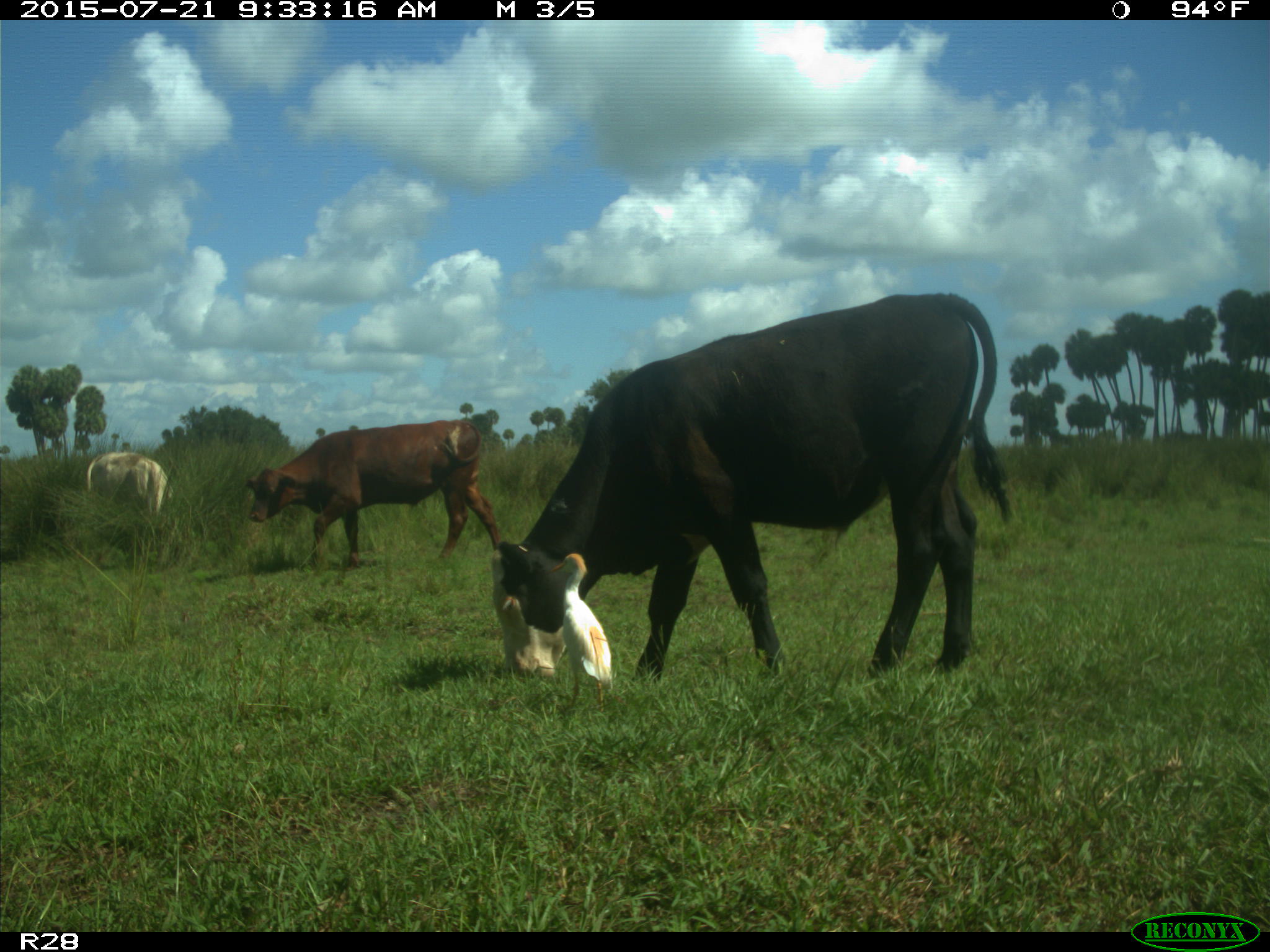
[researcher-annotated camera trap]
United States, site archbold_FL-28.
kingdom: Animalia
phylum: Chordata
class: Mammalia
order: Artiodactyla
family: Bovidae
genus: Bos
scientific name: Bos taurus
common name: domestic cow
Bos taurus (domestic cow).